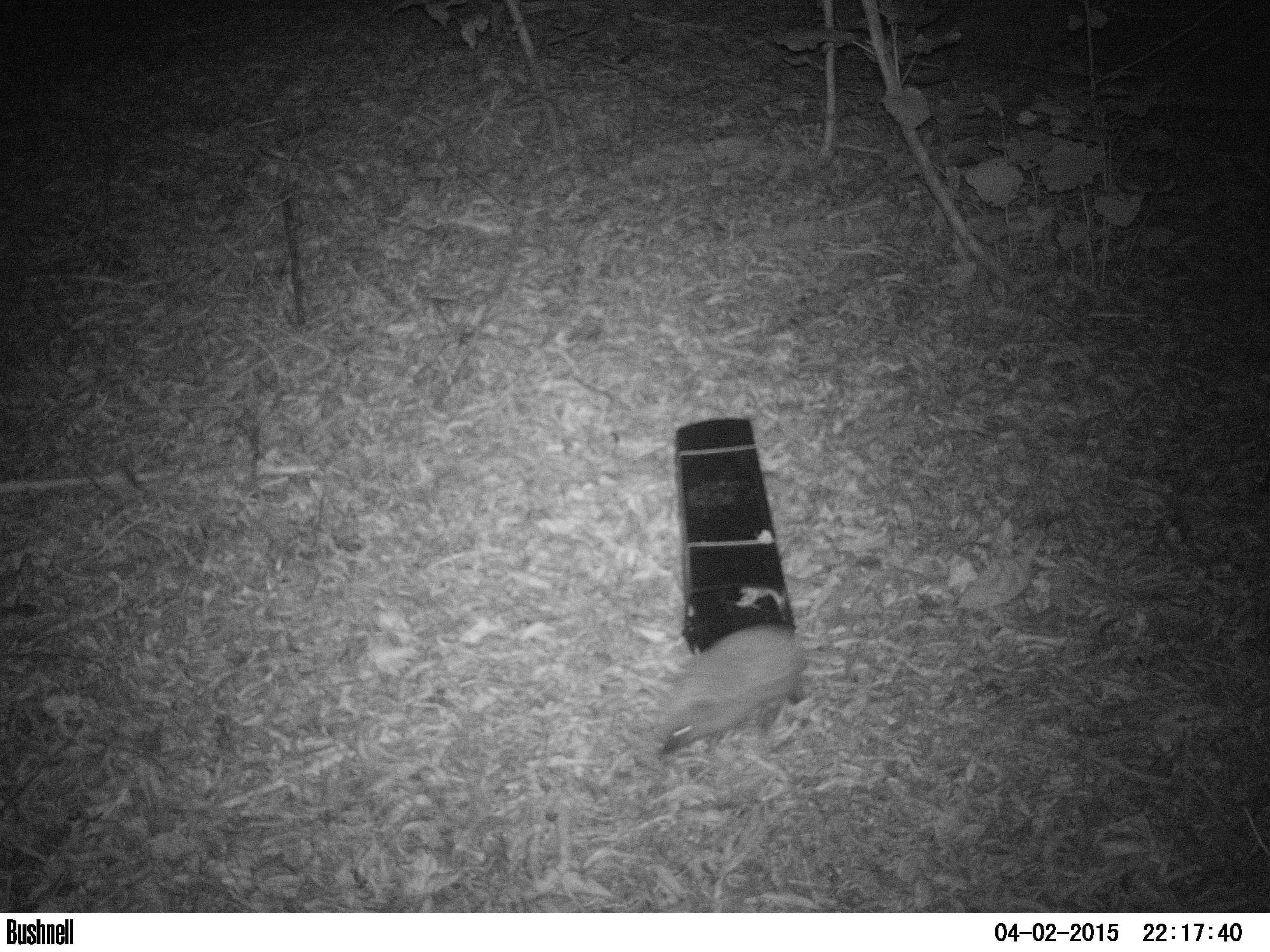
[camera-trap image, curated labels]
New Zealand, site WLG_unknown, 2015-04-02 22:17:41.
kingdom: Animalia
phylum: Chordata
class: Mammalia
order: Eulipotyphla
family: Erinaceidae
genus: Erinaceus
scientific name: Erinaceus europaeus europaeus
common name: european hedgehog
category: hedgehog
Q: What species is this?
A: Hedgehog (european hedgehog) (Erinaceus europaeus europaeus).